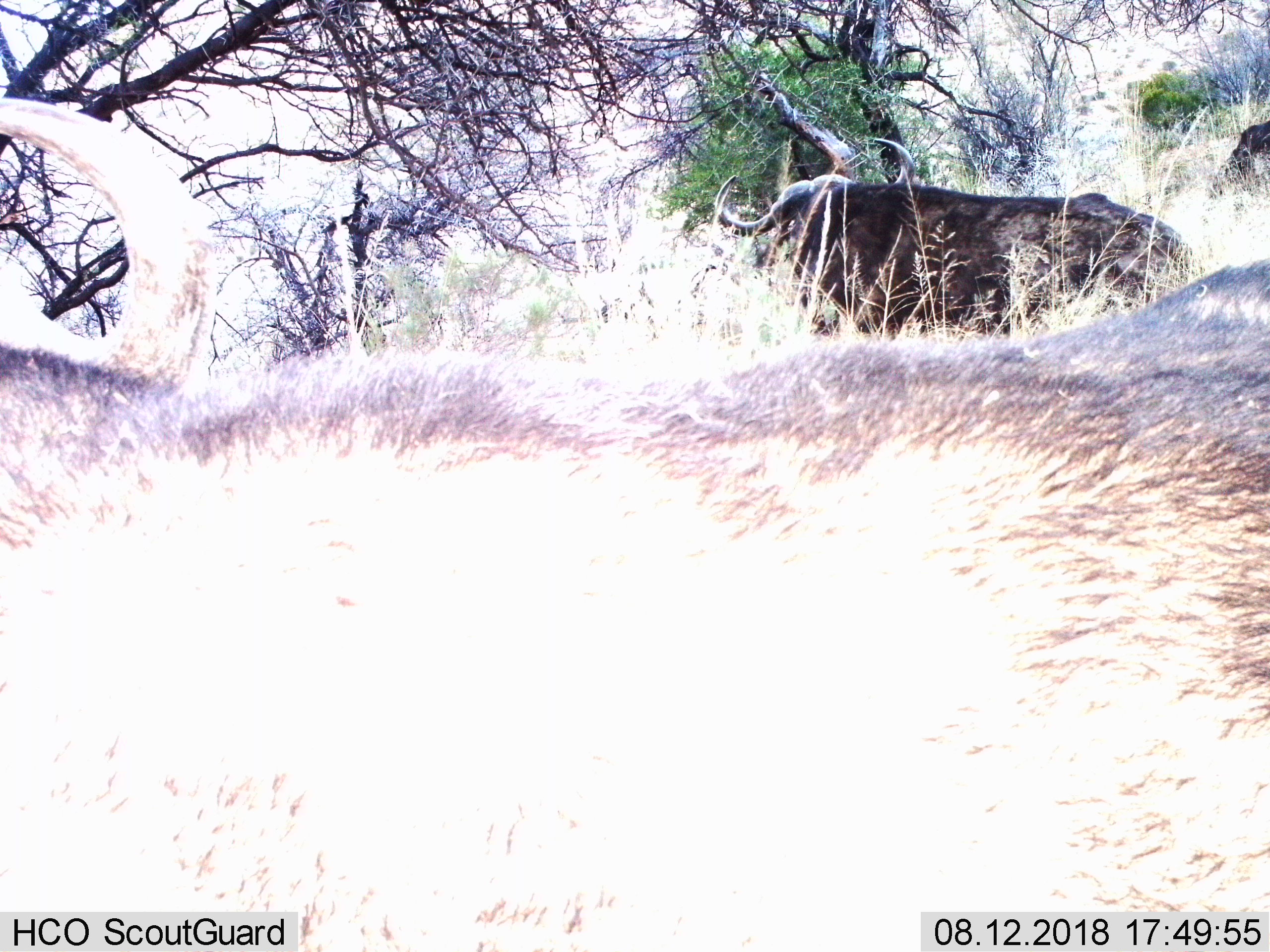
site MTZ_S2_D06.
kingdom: Animalia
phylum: Chordata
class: Mammalia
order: Artiodactyla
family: Bovidae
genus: Syncerus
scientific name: Syncerus caffer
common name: african buffalo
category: buffalo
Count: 2.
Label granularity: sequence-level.